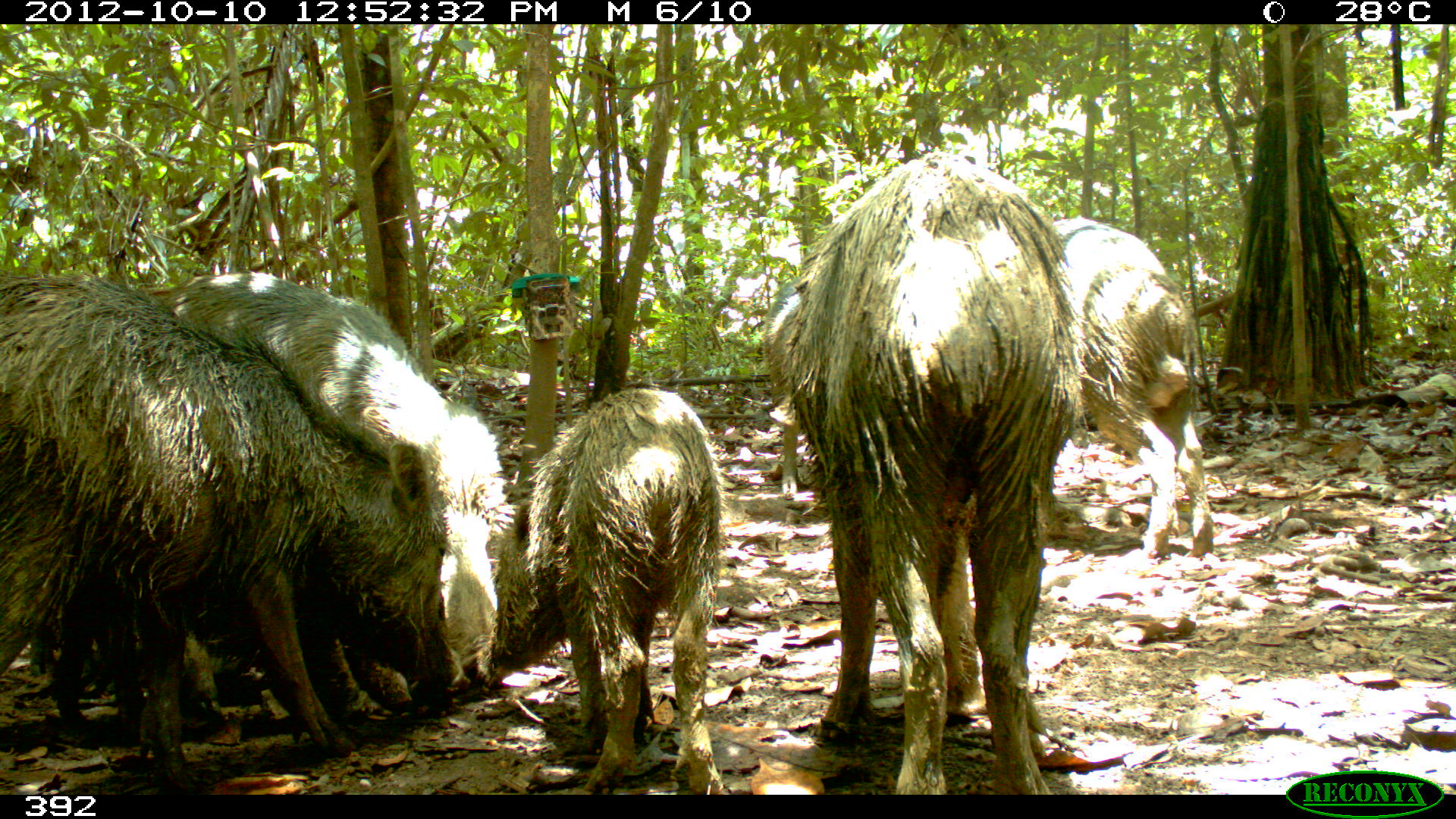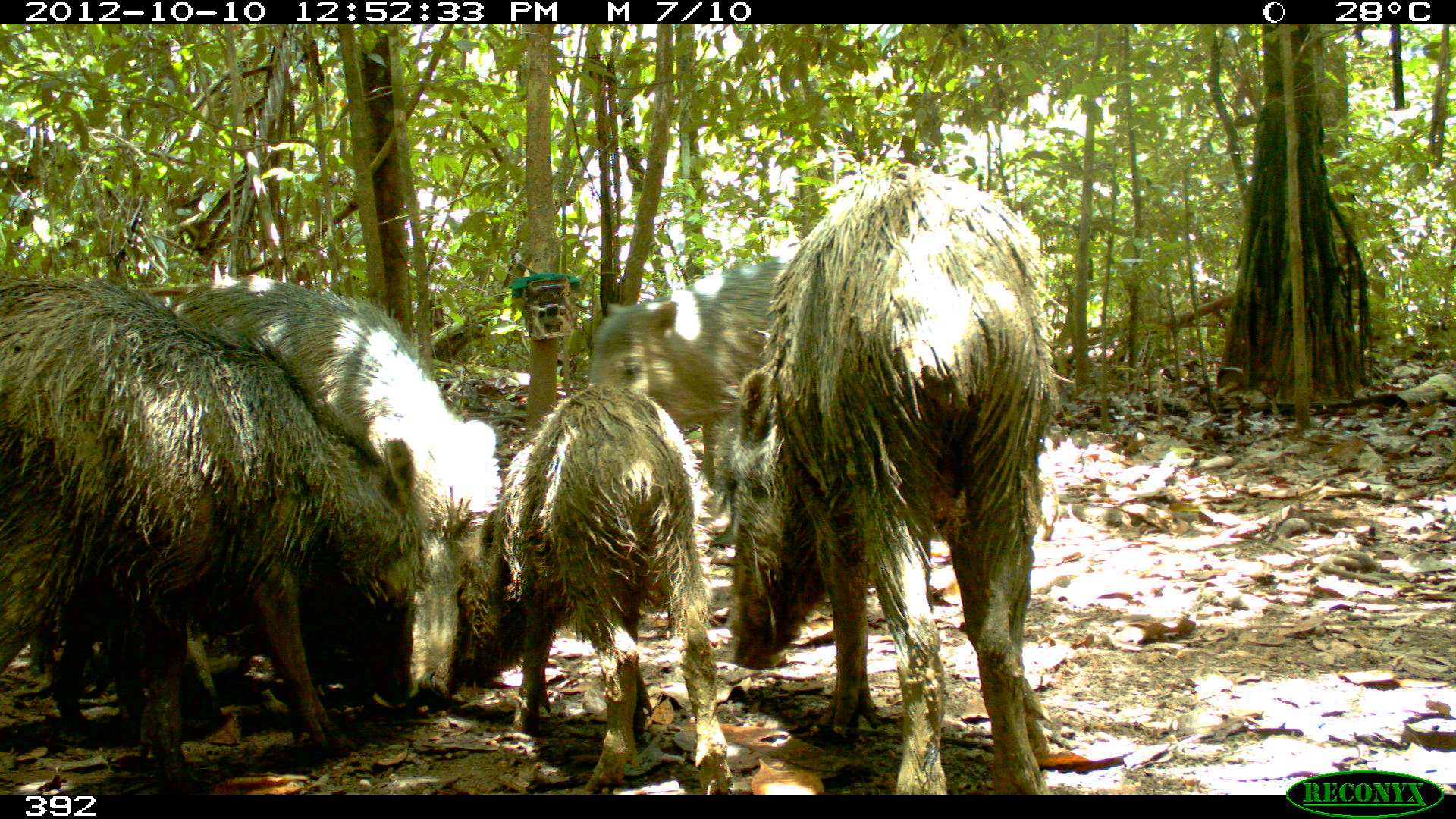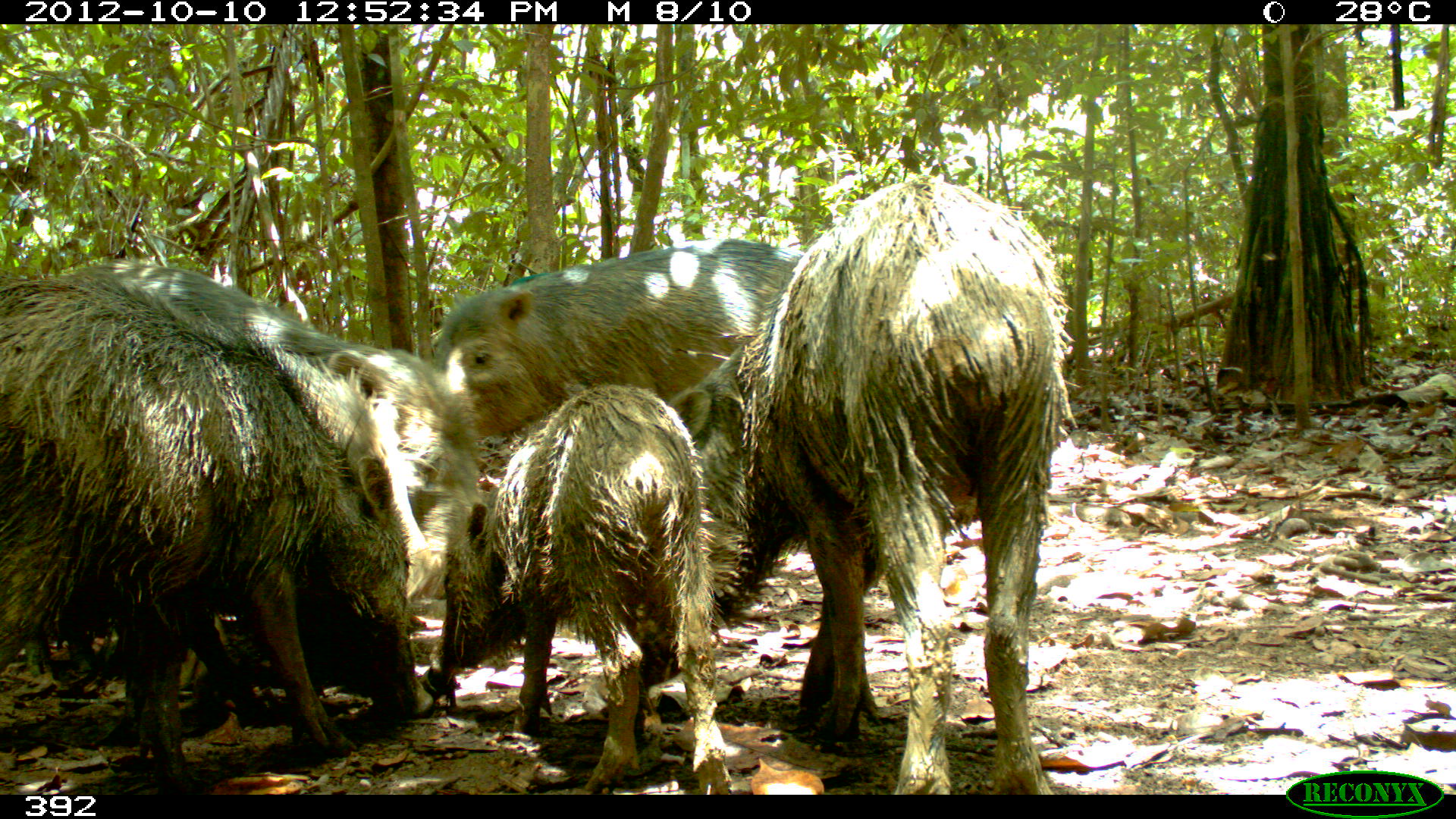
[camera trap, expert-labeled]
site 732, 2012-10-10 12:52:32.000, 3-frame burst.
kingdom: Animalia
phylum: Chordata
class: Mammalia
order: Artiodactyla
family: Tayassuidae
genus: Tayassu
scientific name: Tayassu pecari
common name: white-lipped peccary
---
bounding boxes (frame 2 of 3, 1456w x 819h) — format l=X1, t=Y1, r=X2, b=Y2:
tayassu pecari: l=0, t=267, r=422, b=792; l=43, t=271, r=507, b=747; l=710, t=162, r=1057, b=793; l=436, t=381, r=734, b=793; l=584, t=257, r=789, b=482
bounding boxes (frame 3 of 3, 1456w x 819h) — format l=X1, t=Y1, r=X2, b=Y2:
tayassu pecari: l=656, t=174, r=1073, b=793; l=0, t=252, r=484, b=732; l=0, t=273, r=416, b=790; l=427, t=382, r=735, b=794; l=428, t=233, r=800, b=440